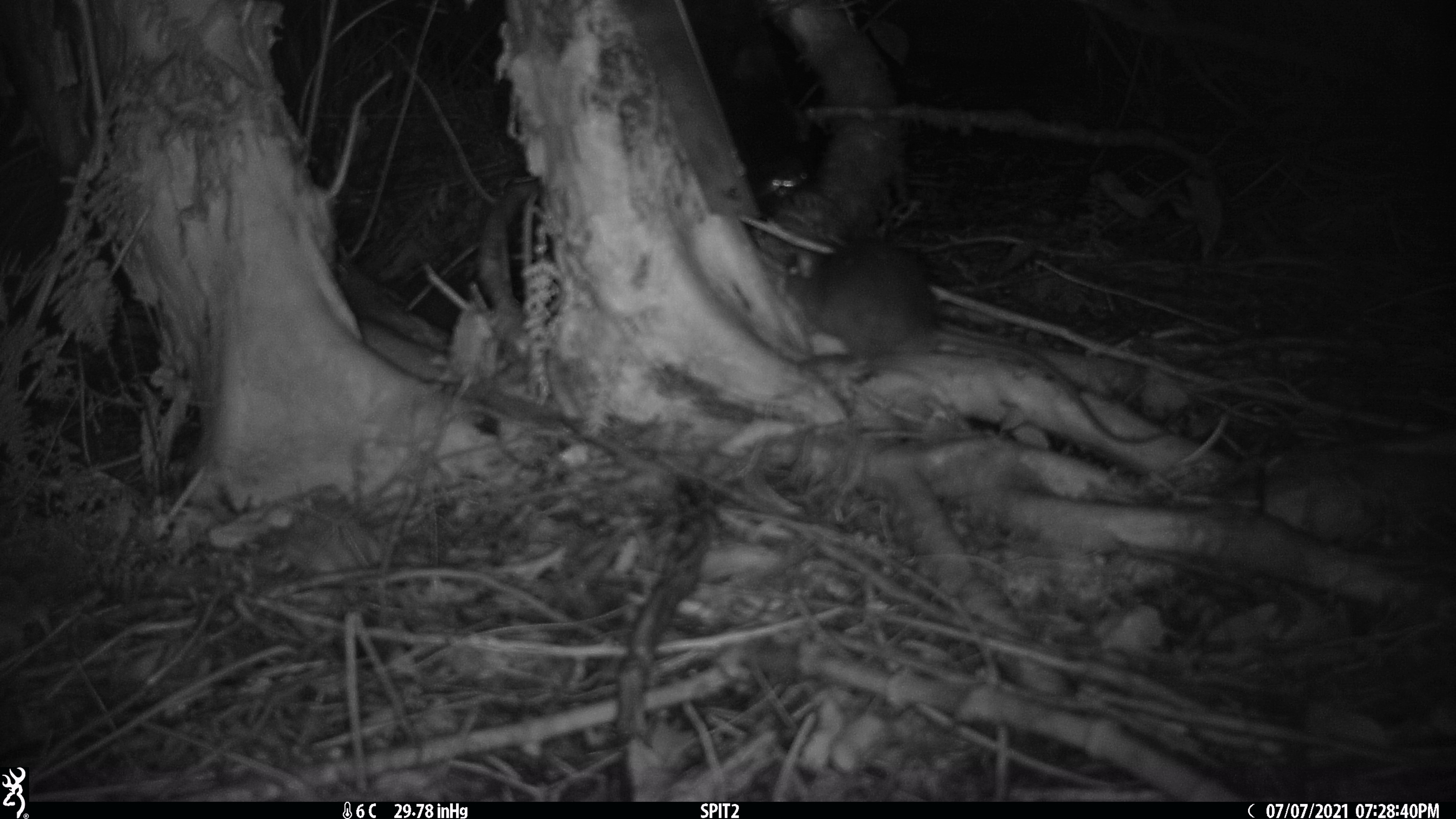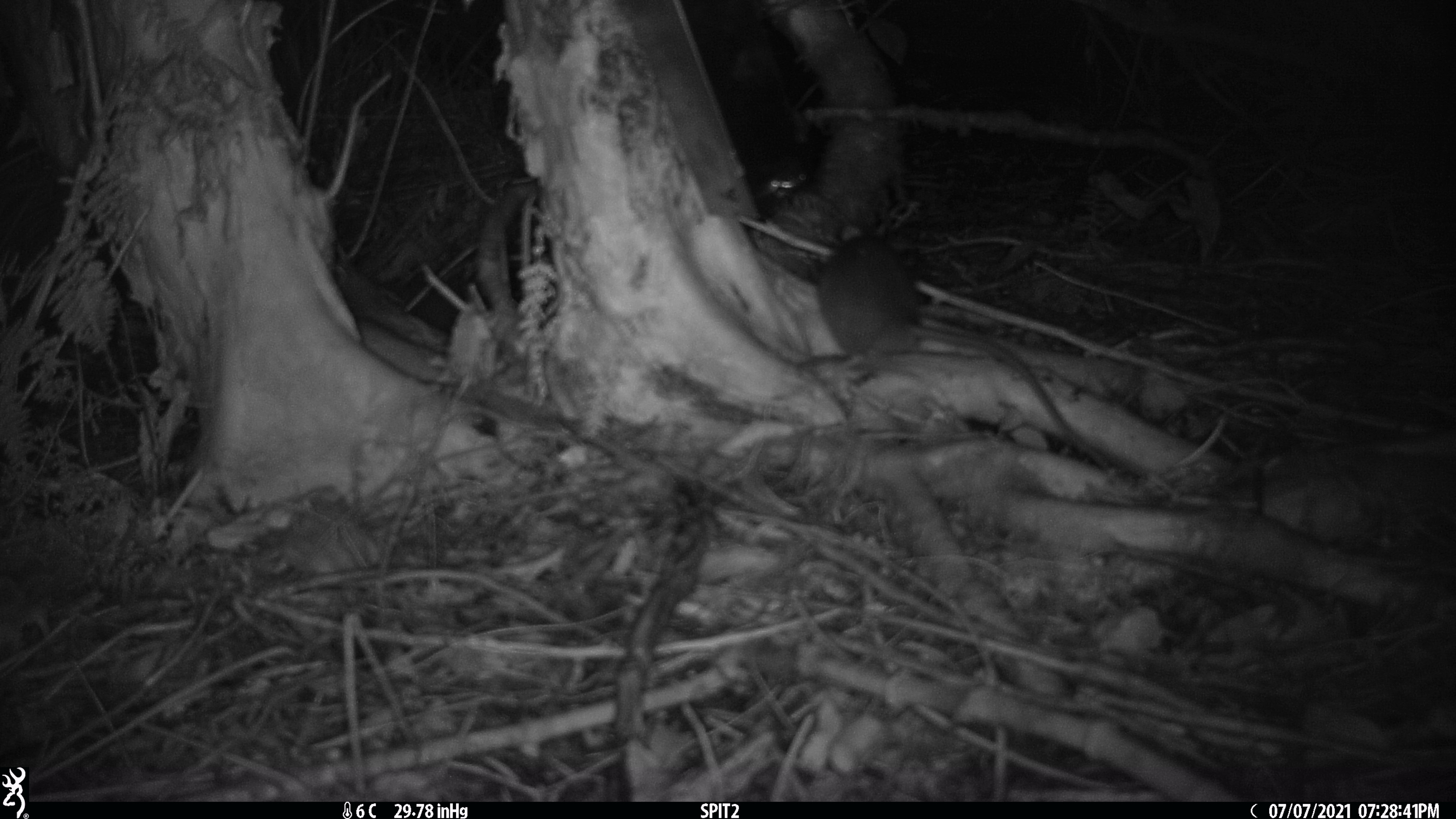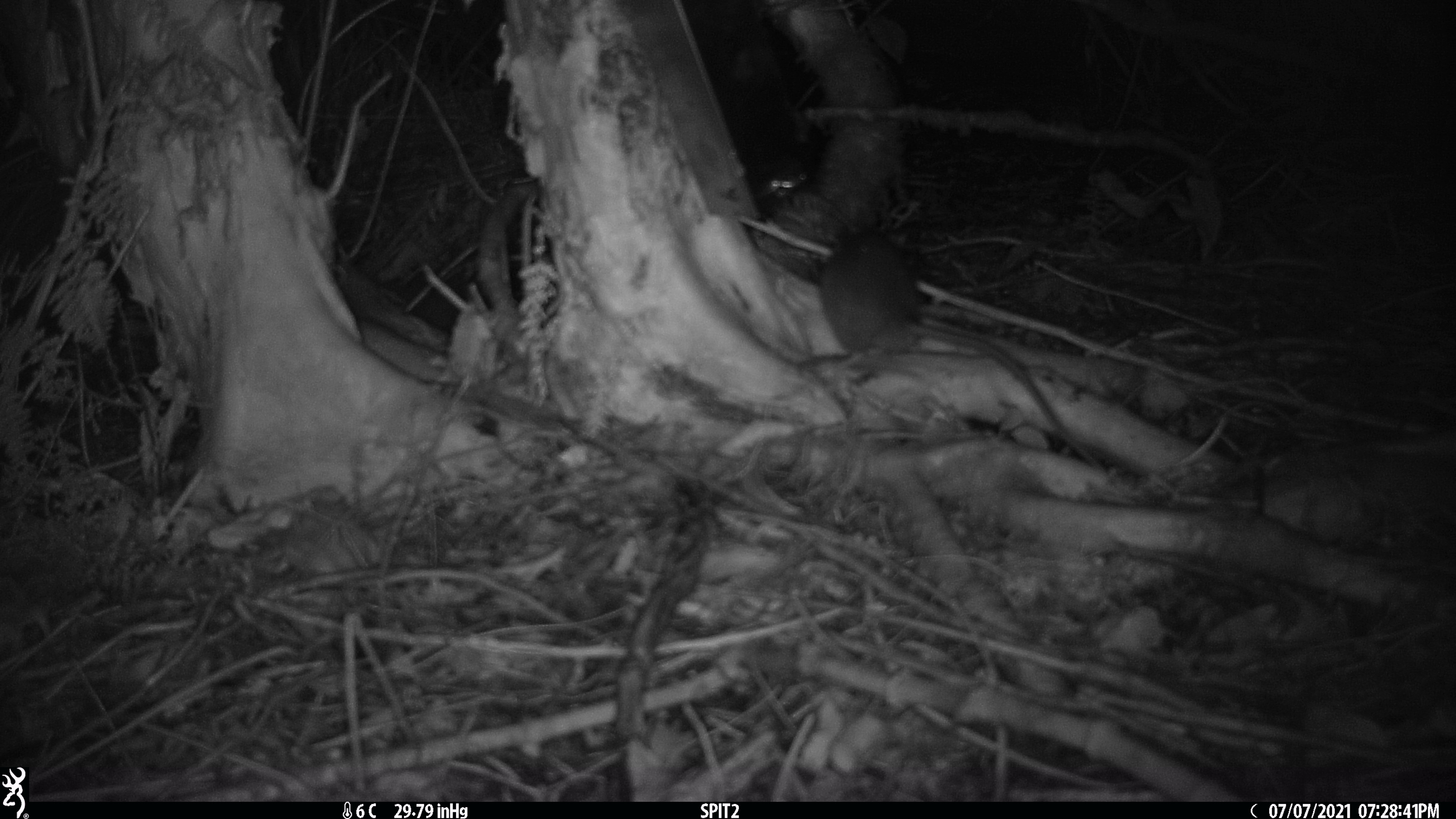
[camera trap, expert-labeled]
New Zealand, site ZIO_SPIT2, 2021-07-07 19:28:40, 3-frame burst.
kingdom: Animalia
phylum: Chordata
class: Mammalia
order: Rodentia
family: Muridae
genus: Rattus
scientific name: Rattus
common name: rat